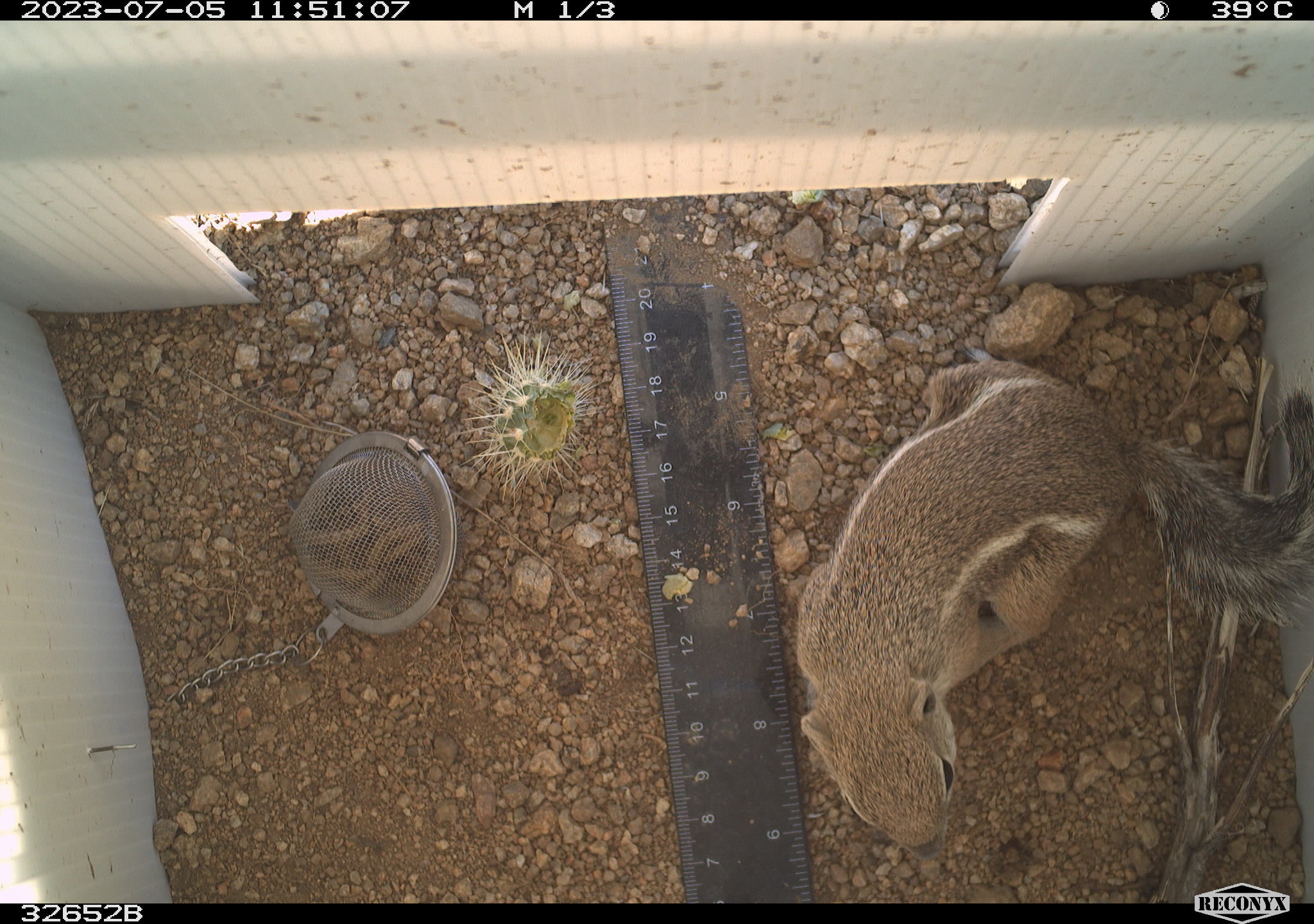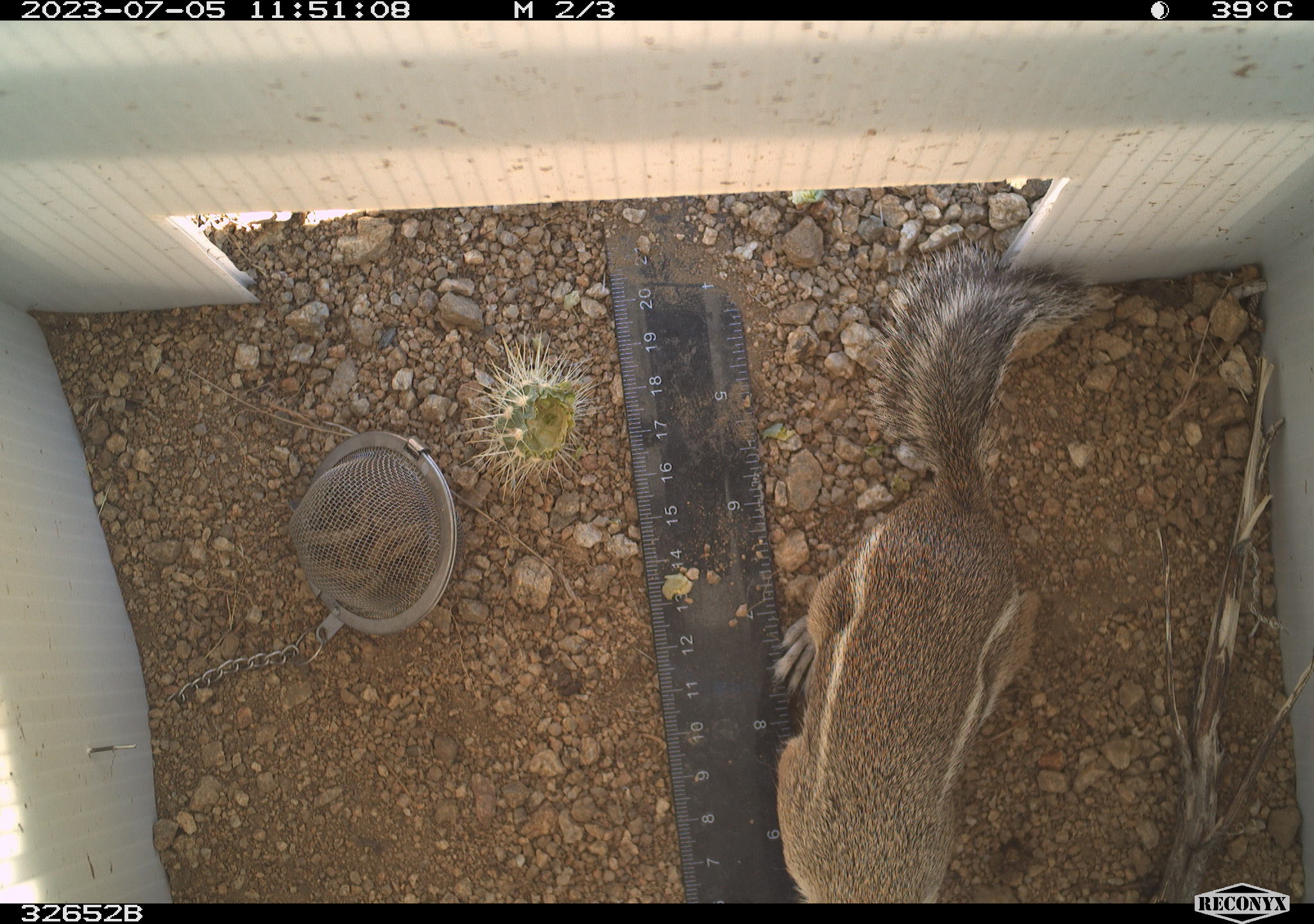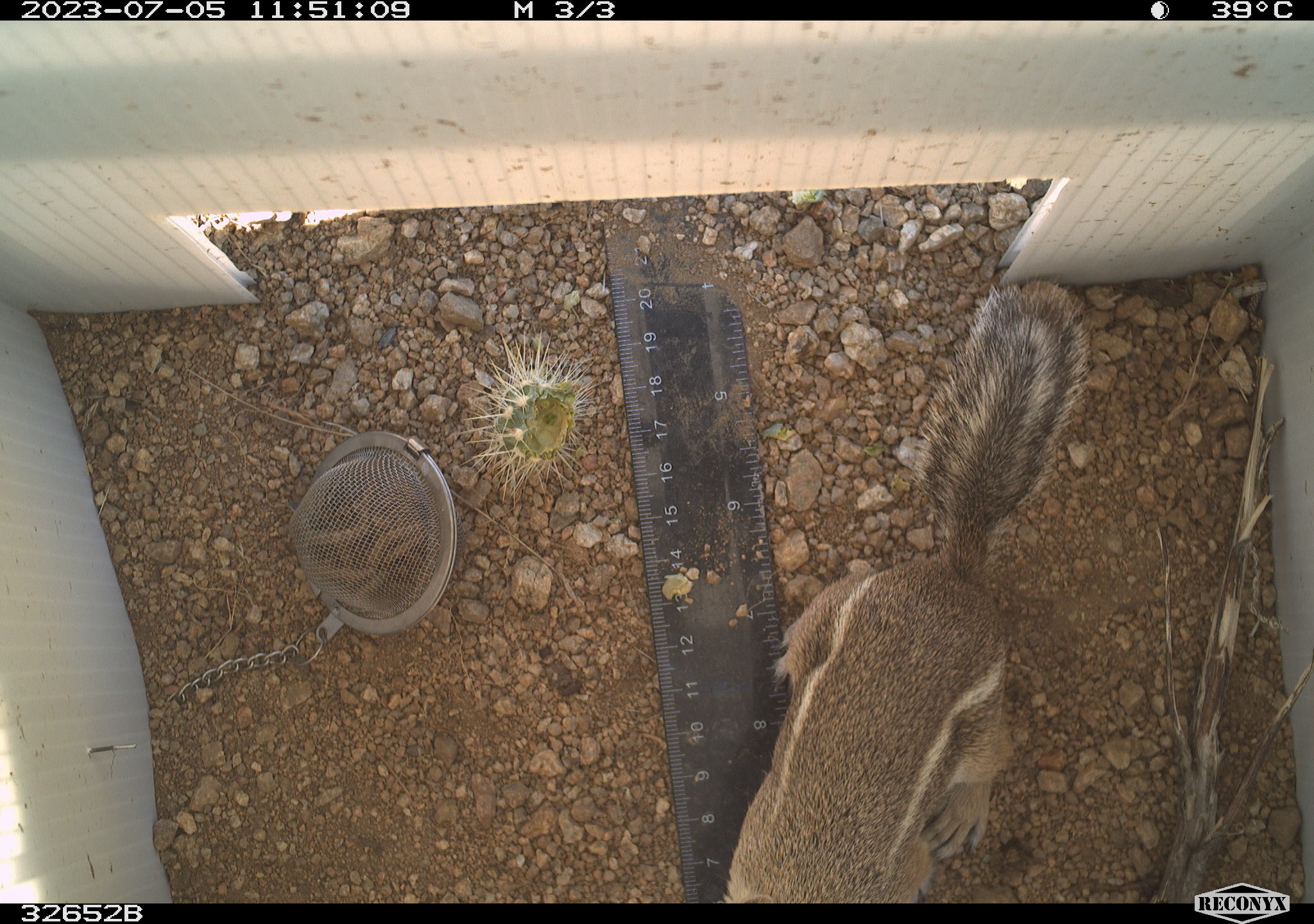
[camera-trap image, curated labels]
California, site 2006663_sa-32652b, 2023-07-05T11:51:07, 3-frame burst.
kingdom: Animalia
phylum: Chordata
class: Mammalia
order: Rodentia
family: Sciuridae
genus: Ammospermophilus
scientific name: Ammospermophilus leucurus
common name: white-tailed antelope squirrel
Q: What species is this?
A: White-tailed antelope squirrel (Ammospermophilus leucurus).